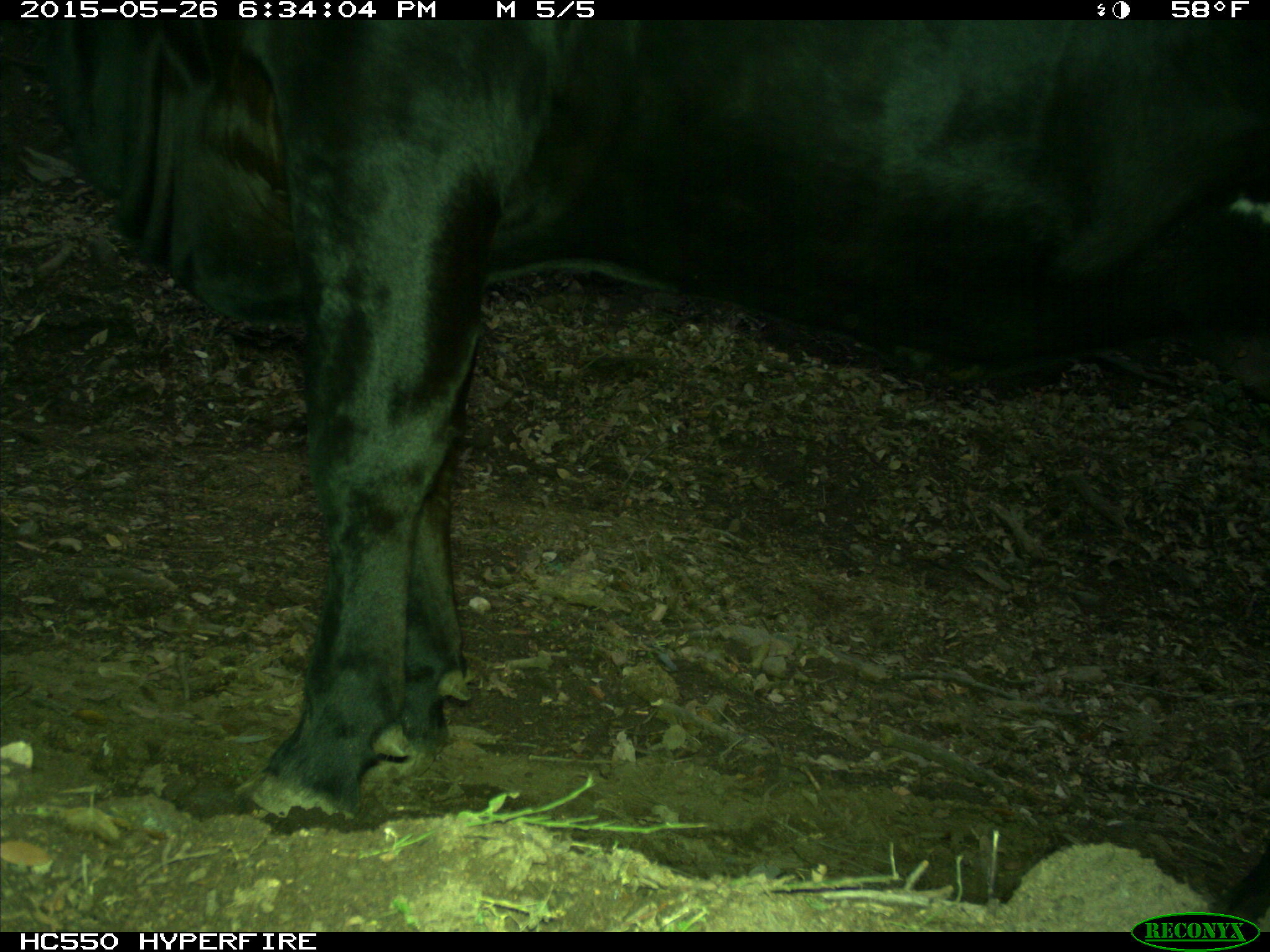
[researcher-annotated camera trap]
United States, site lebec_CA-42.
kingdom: Animalia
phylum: Chordata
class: Mammalia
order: Artiodactyla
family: Bovidae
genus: Bos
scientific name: Bos taurus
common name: domestic cow